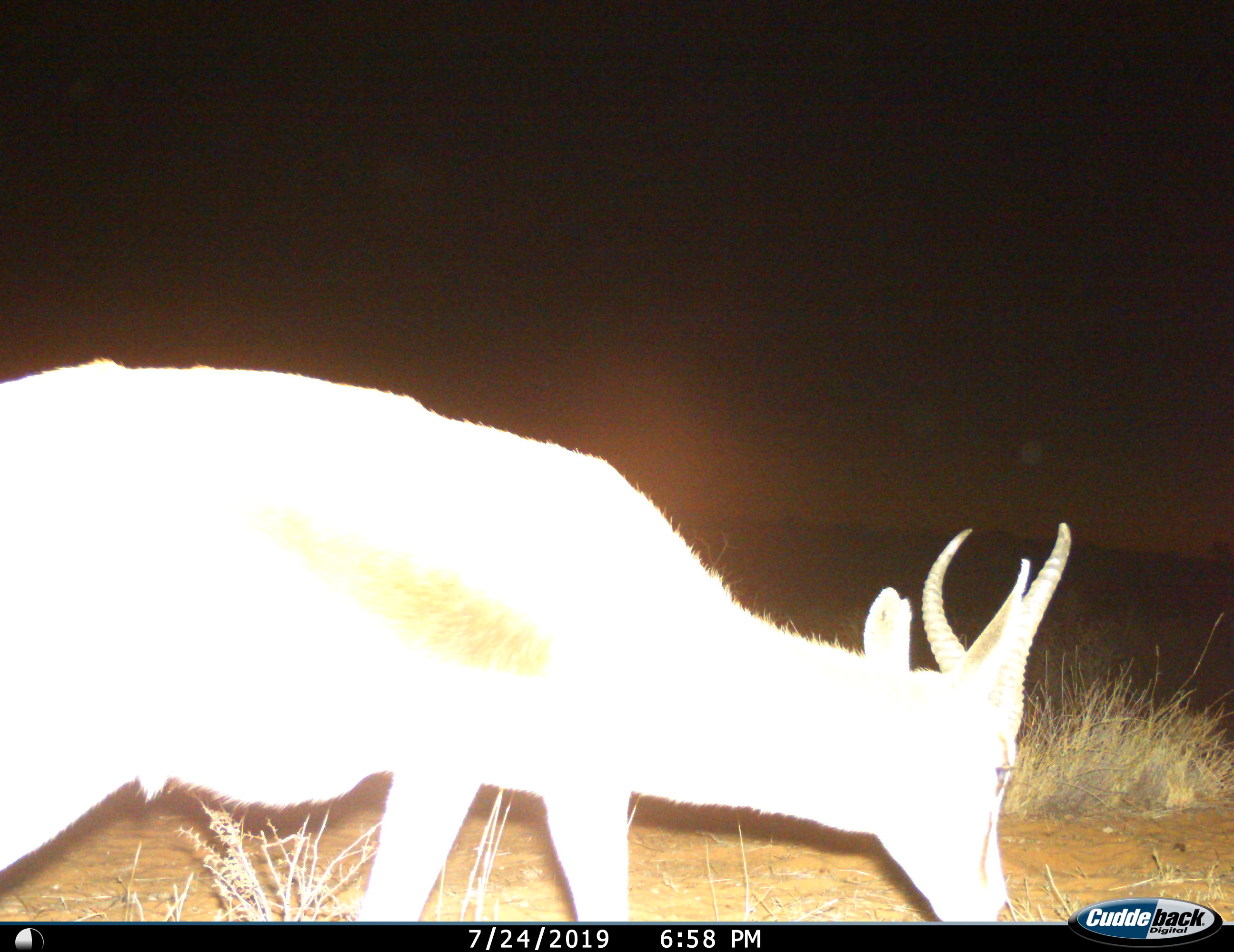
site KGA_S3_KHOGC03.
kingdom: Animalia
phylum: Chordata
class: Mammalia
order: Artiodactyla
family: Bovidae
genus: Antidorcas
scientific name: Antidorcas marsupialis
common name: springbok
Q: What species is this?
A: Springbok (Antidorcas marsupialis).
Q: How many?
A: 1.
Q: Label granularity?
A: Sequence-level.